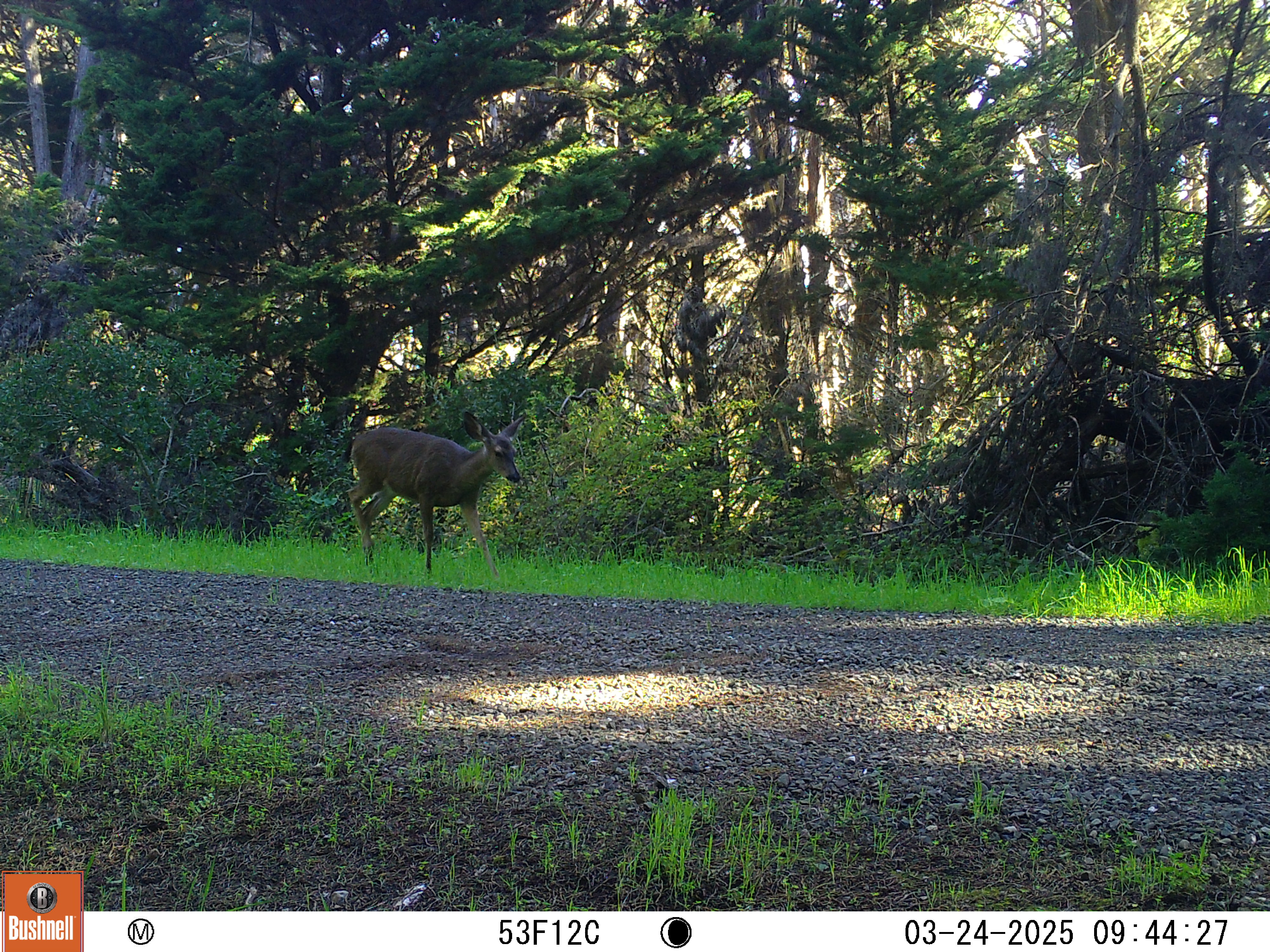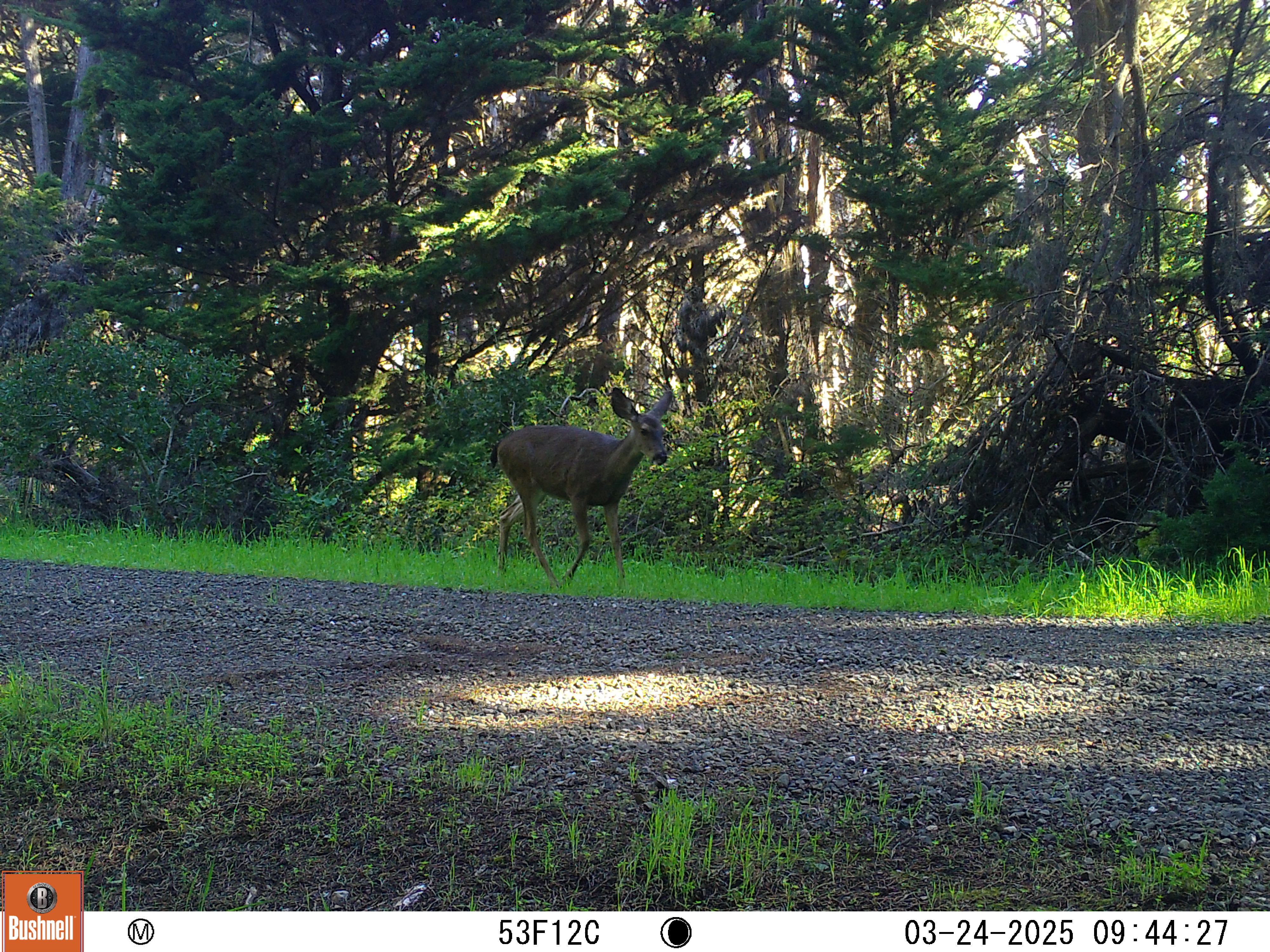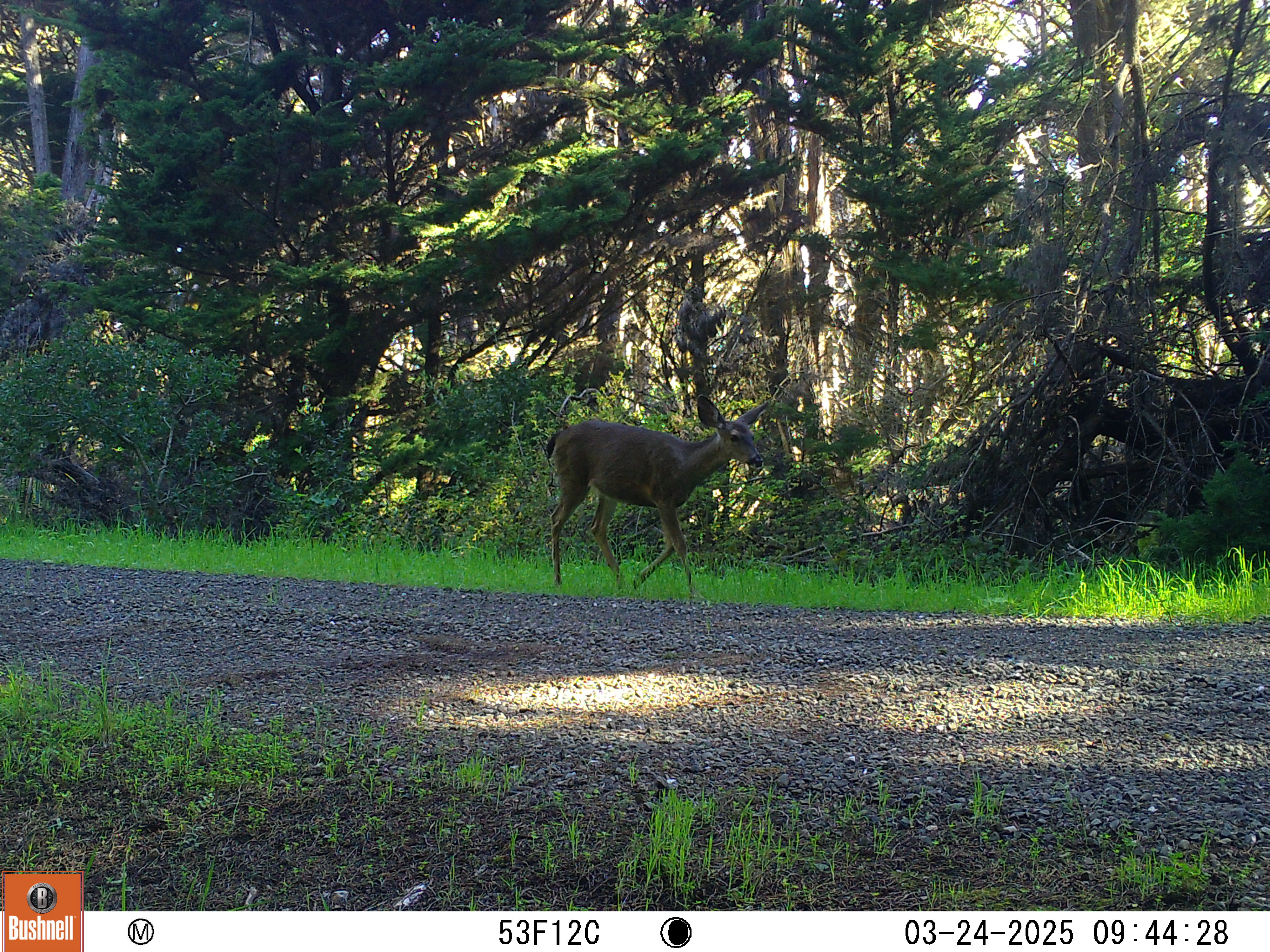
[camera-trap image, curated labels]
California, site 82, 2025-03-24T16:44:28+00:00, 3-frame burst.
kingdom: Animalia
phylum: Chordata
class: Mammalia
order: Artiodactyla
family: Cervidae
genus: Odocoileus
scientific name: Odocoileus hemionus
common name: mule deer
Mule deer (Odocoileus hemionus).